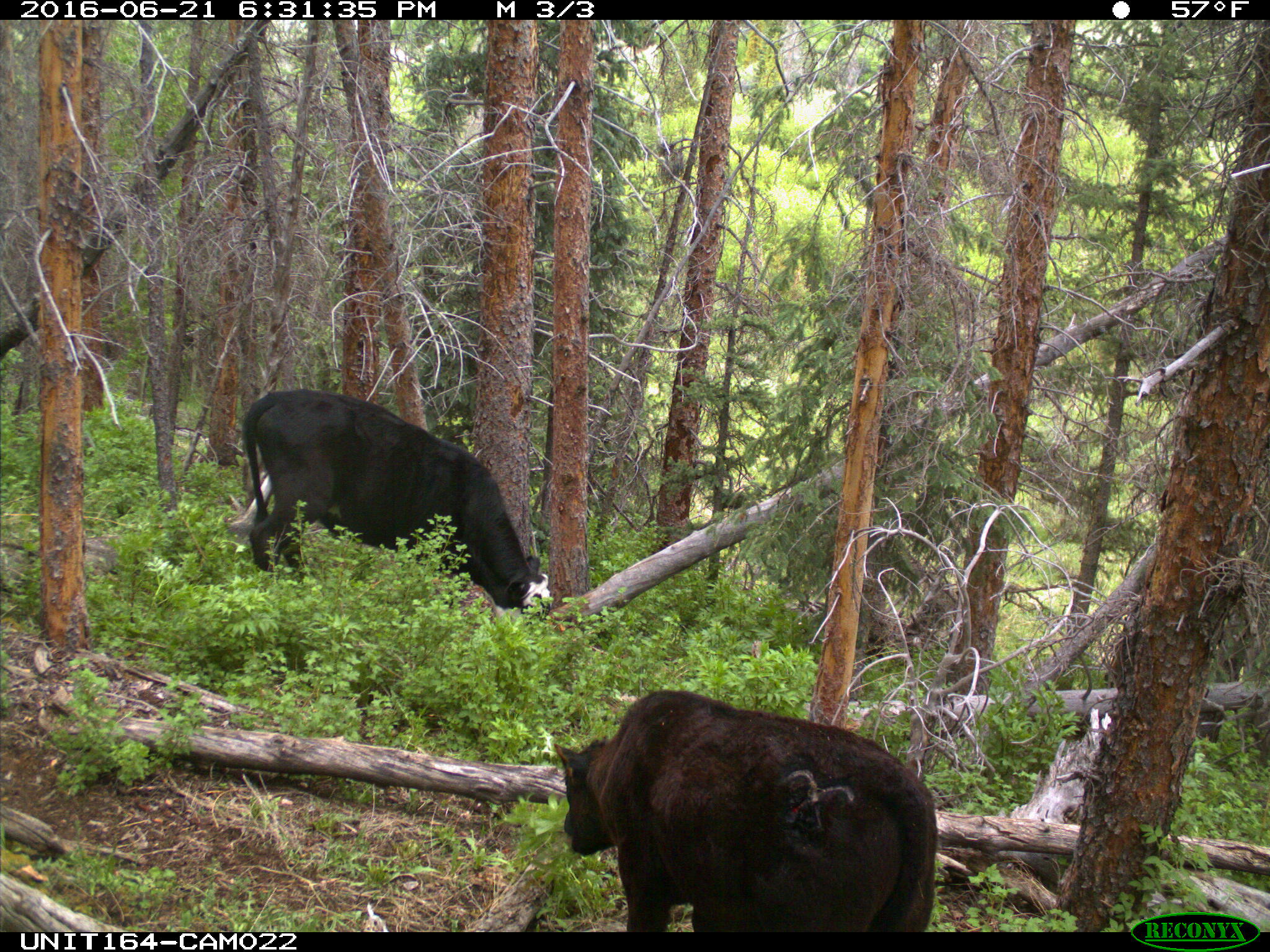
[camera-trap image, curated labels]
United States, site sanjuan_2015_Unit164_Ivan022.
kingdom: Animalia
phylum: Chordata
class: Mammalia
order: Artiodactyla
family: Bovidae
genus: Bos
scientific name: Bos taurus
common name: domestic cow